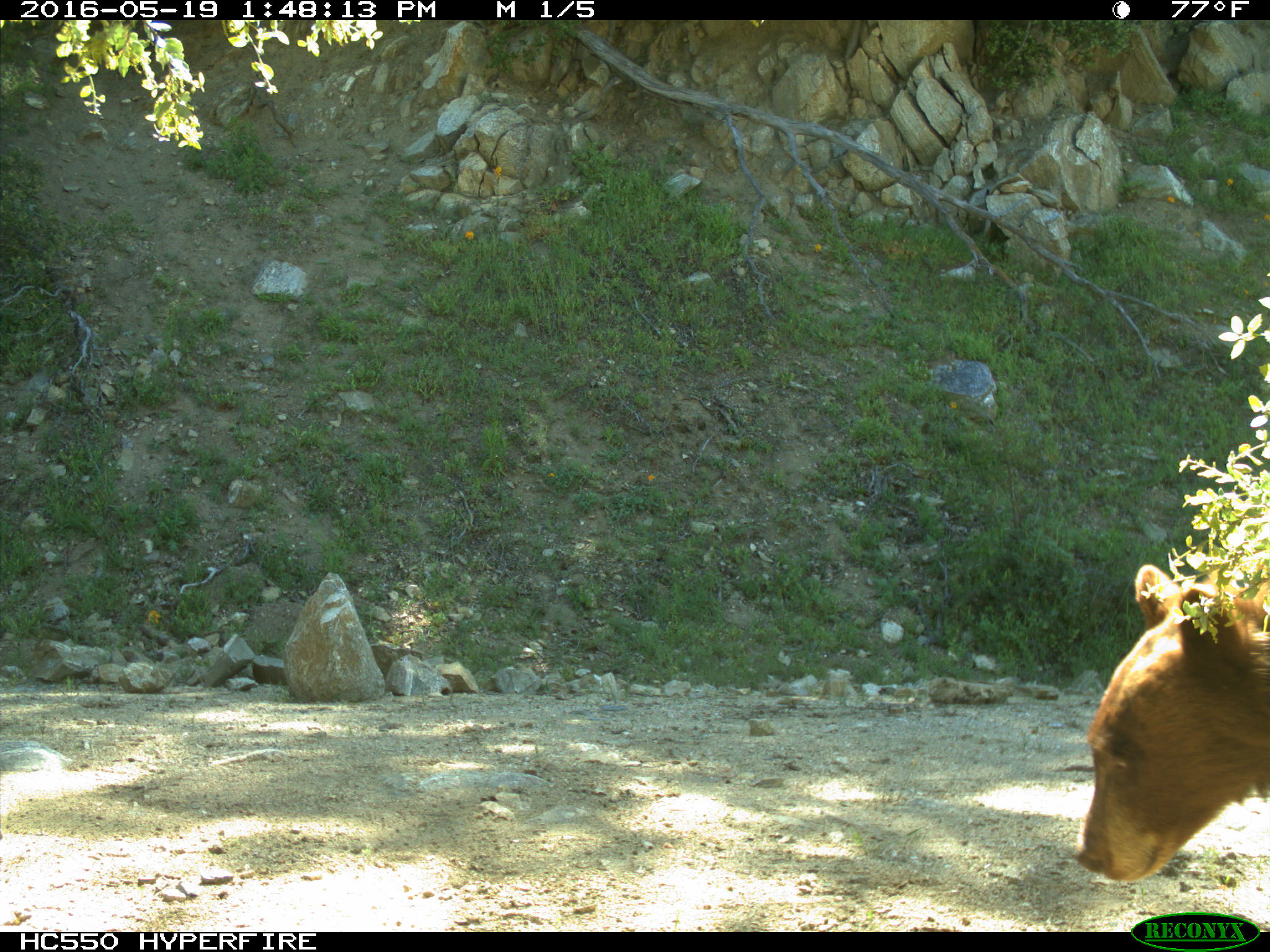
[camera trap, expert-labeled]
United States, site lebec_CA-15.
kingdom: Animalia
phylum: Chordata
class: Mammalia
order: Carnivora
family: Ursidae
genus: Ursus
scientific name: Ursus americanus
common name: american black bear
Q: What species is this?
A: Ursus americanus (american black bear).